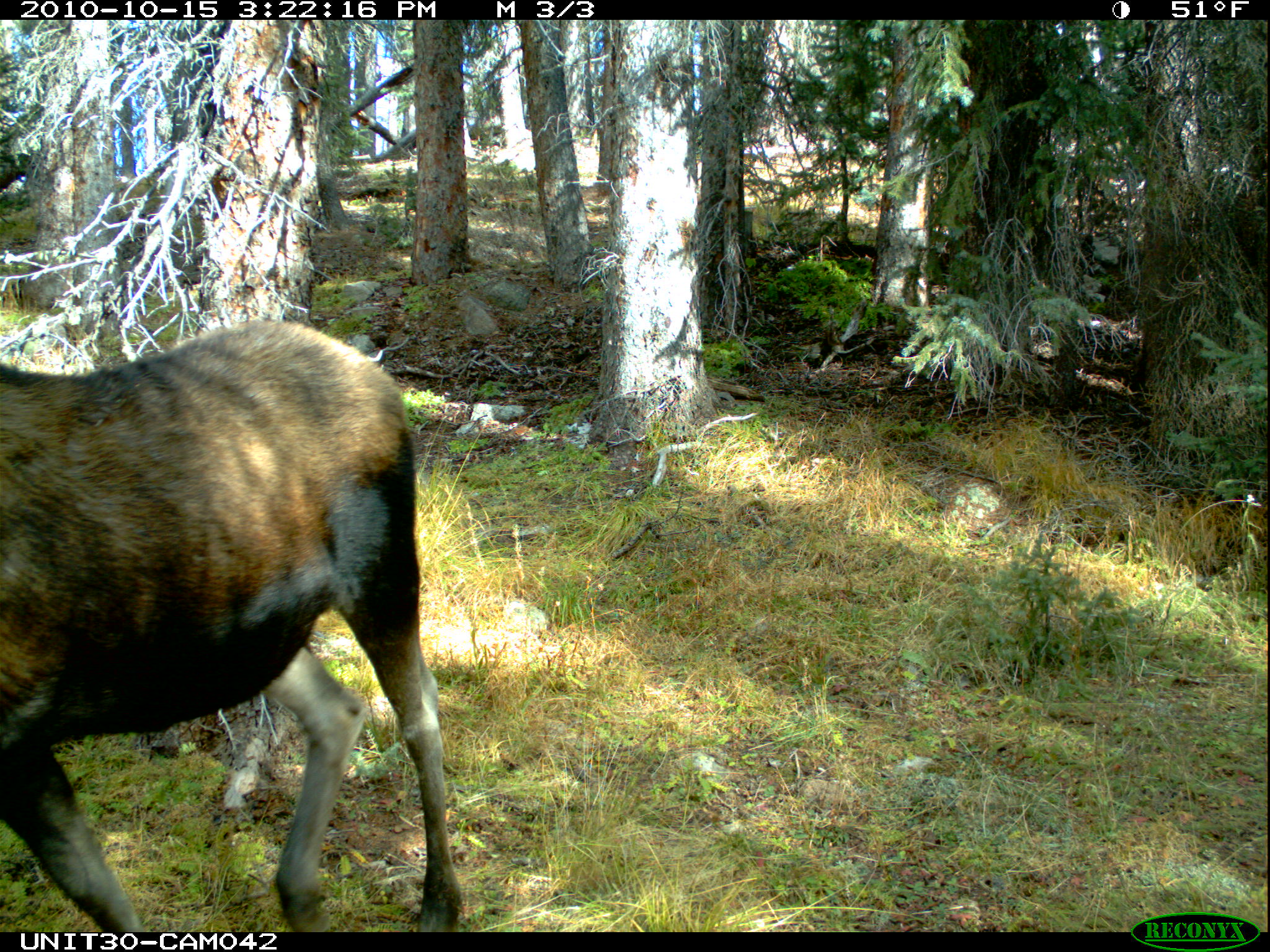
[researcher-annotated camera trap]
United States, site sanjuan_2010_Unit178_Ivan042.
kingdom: Animalia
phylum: Chordata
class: Mammalia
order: Artiodactyla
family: Cervidae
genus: Alces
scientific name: Alces alces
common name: moose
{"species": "Alces alces (moose)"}